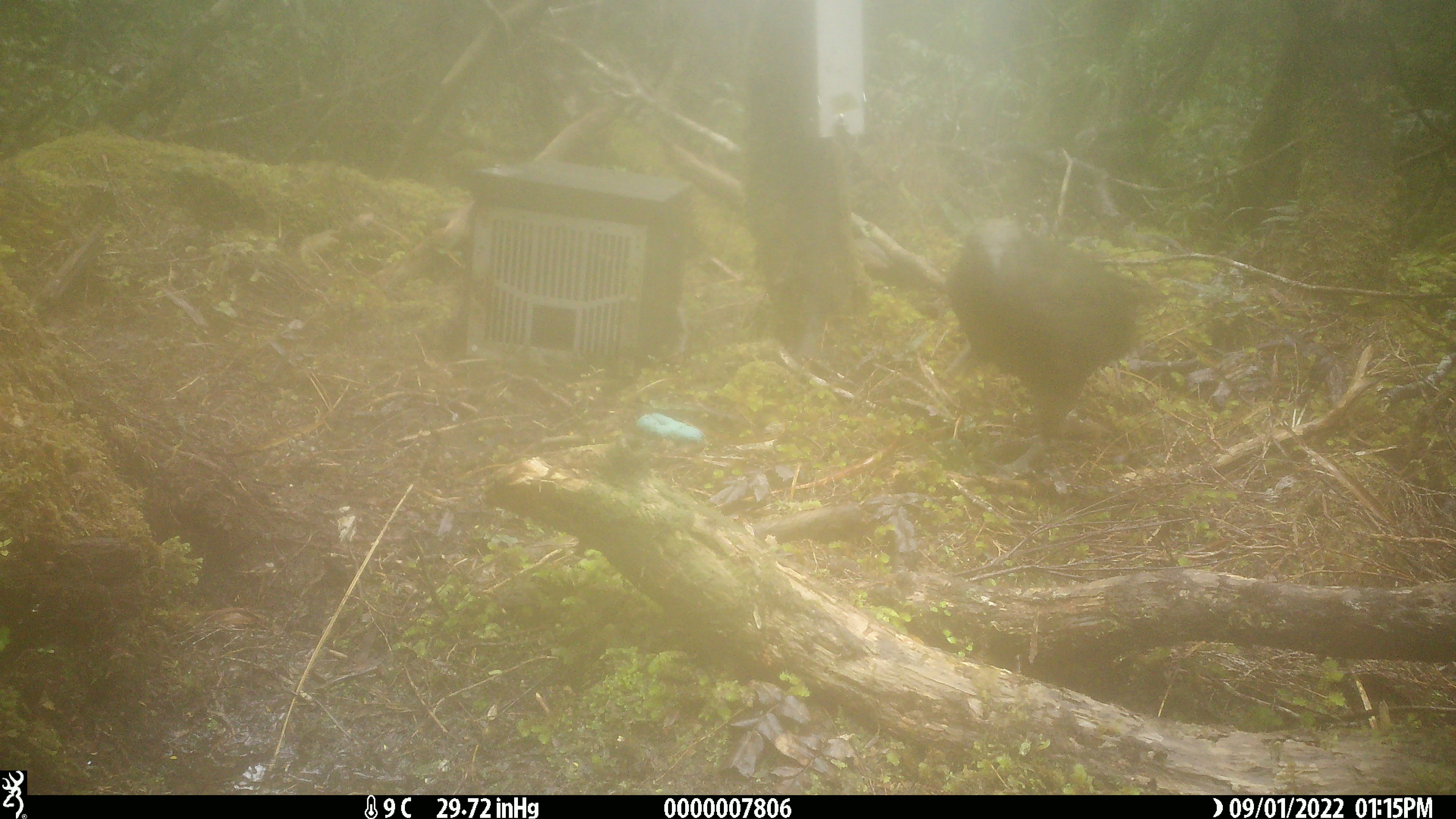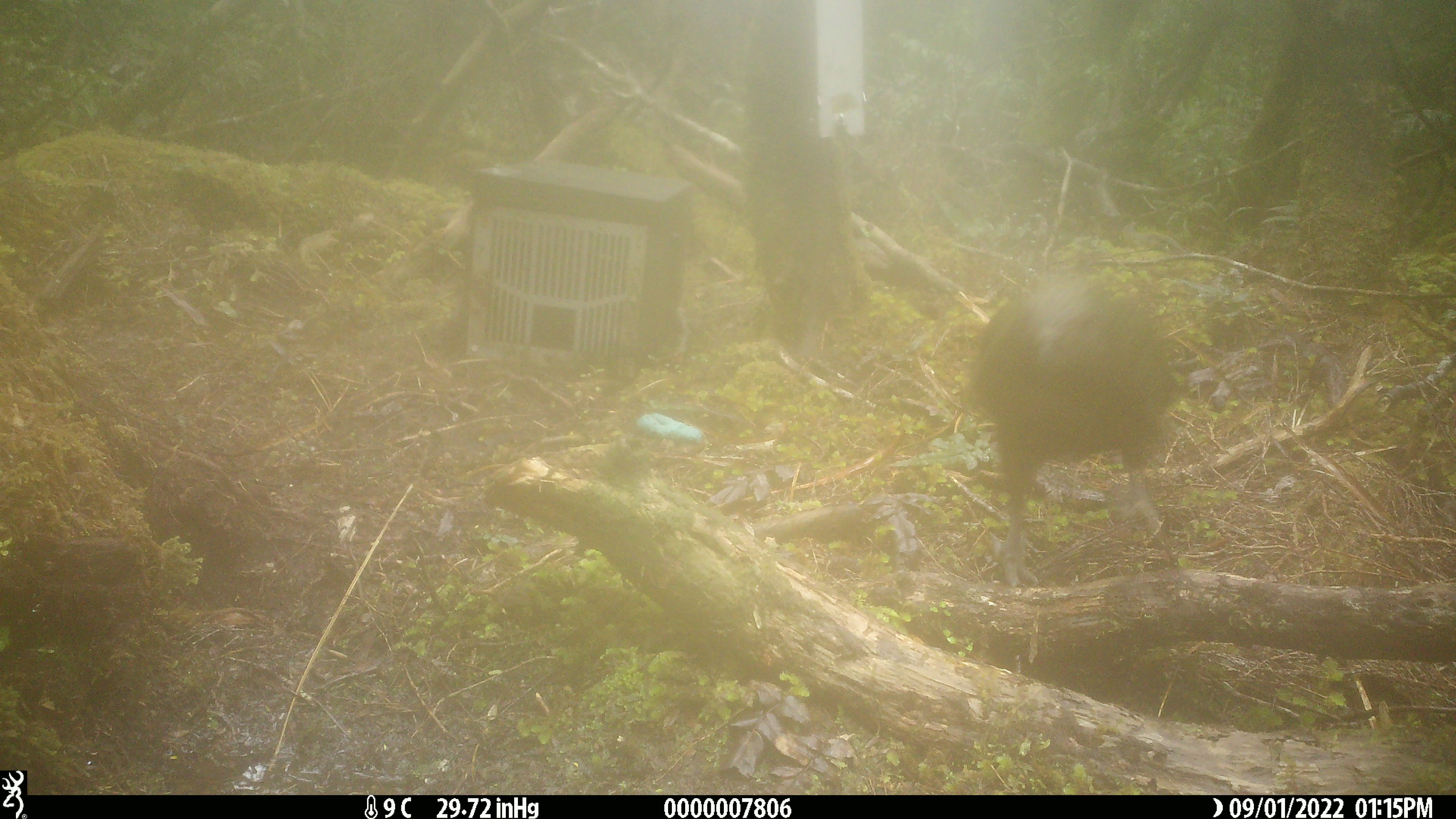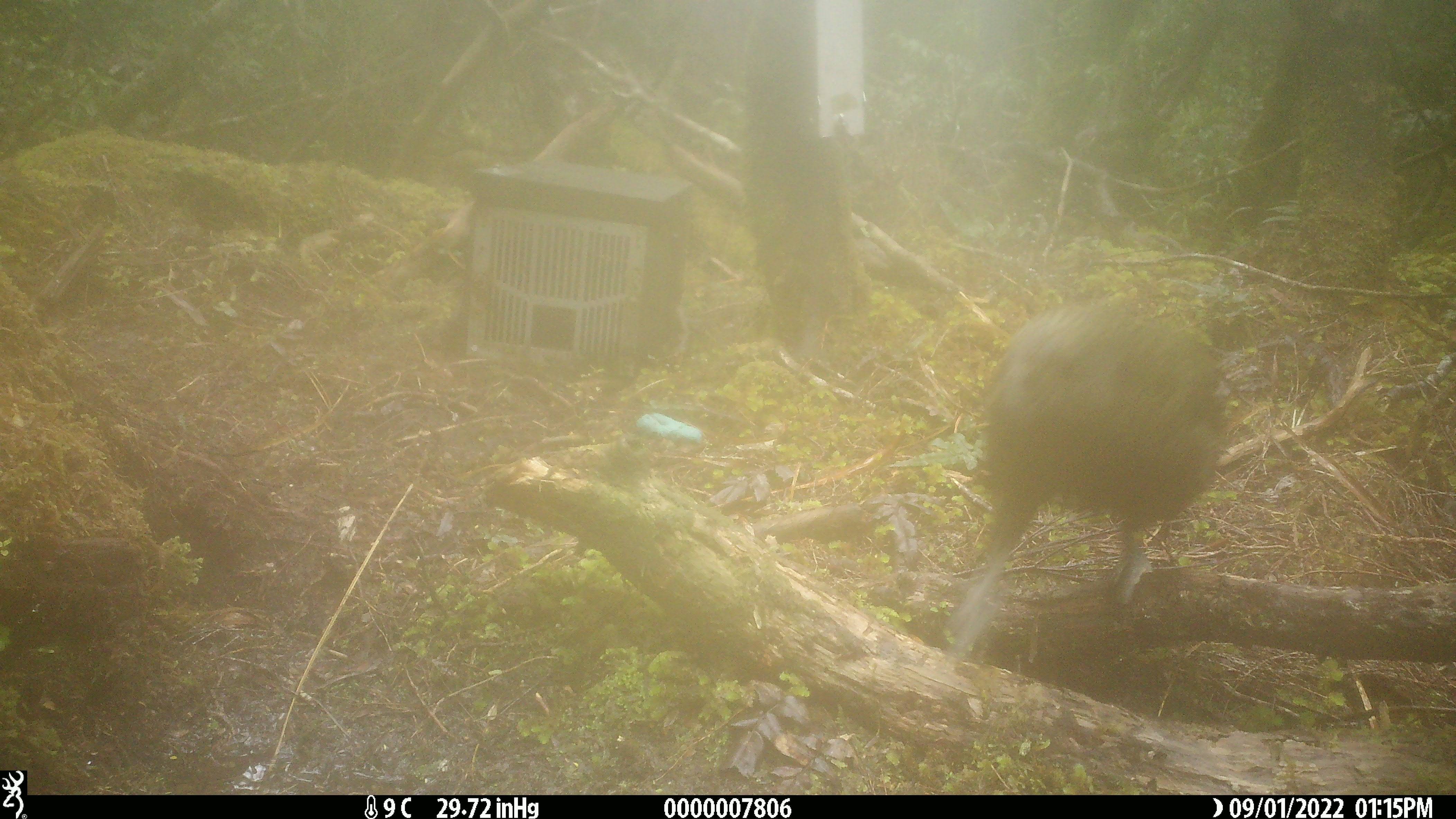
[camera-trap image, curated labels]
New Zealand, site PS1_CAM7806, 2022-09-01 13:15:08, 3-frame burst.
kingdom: Animalia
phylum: Chordata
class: Aves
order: Psittaciformes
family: Strigopidae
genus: Nestor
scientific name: Nestor notabilis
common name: kea